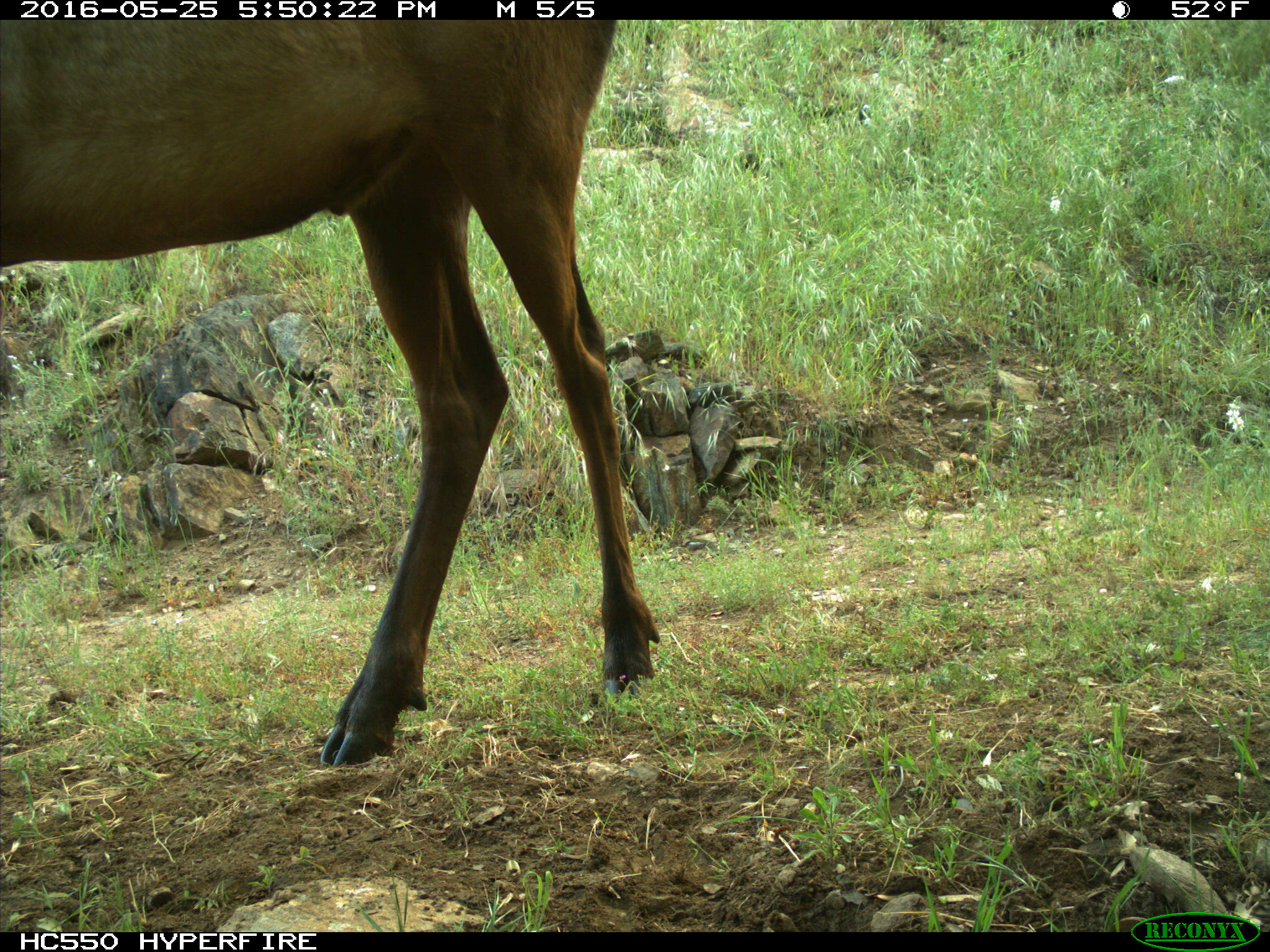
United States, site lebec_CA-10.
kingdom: Animalia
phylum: Chordata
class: Mammalia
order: Artiodactyla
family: Cervidae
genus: Cervus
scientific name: Cervus canadensis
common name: elk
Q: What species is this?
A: Cervus canadensis (elk).